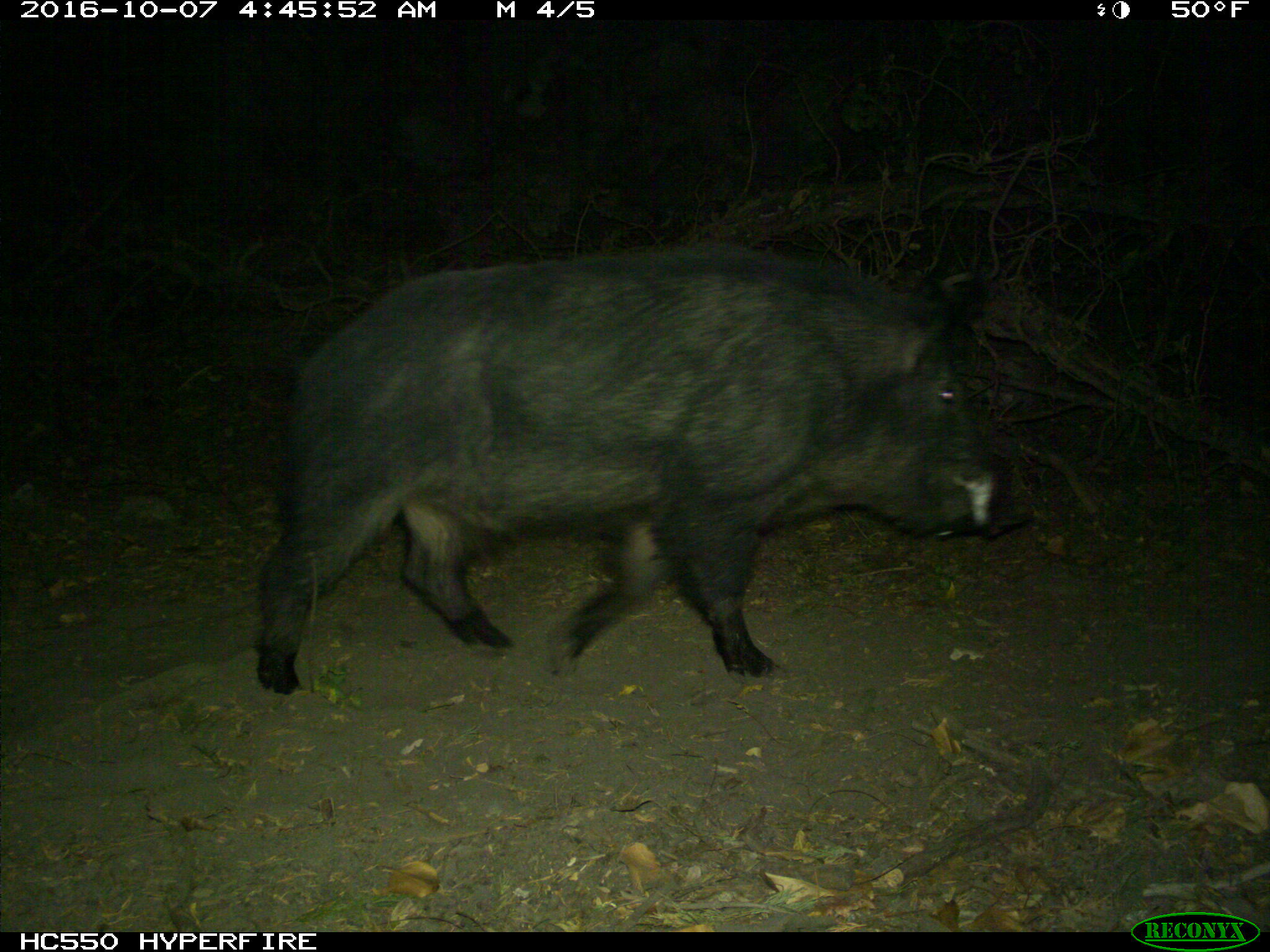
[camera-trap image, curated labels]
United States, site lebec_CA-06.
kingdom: Animalia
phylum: Chordata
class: Mammalia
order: Artiodactyla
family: Suidae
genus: Sus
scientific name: Sus scrofa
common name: wild boar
Sus scrofa (wild boar).